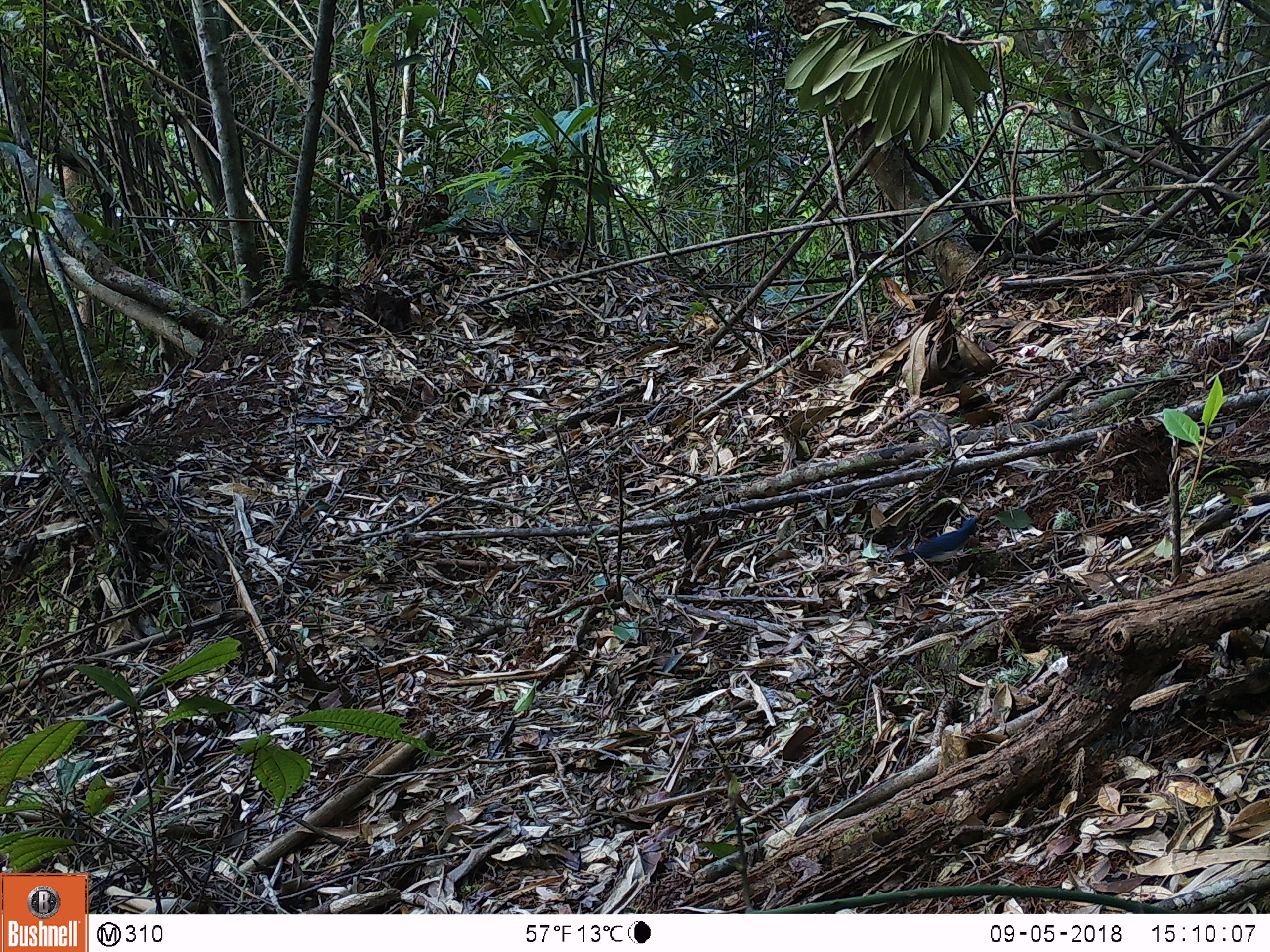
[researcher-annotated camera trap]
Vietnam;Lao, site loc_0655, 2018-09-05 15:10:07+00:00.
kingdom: Animalia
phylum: Chordata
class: Aves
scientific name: Aves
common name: bird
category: unidentified bird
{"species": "unidentified bird (bird) (Aves)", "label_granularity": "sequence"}